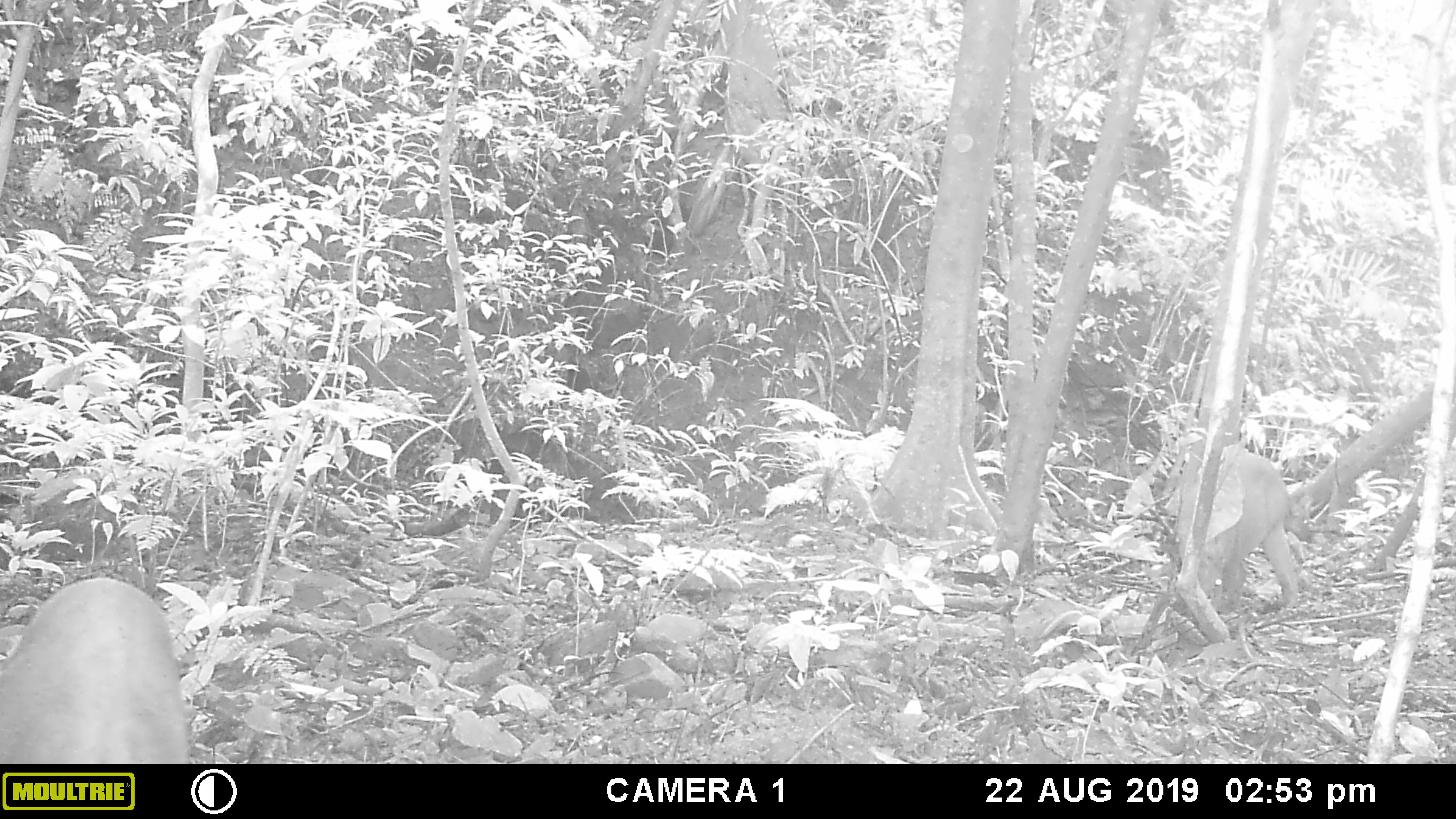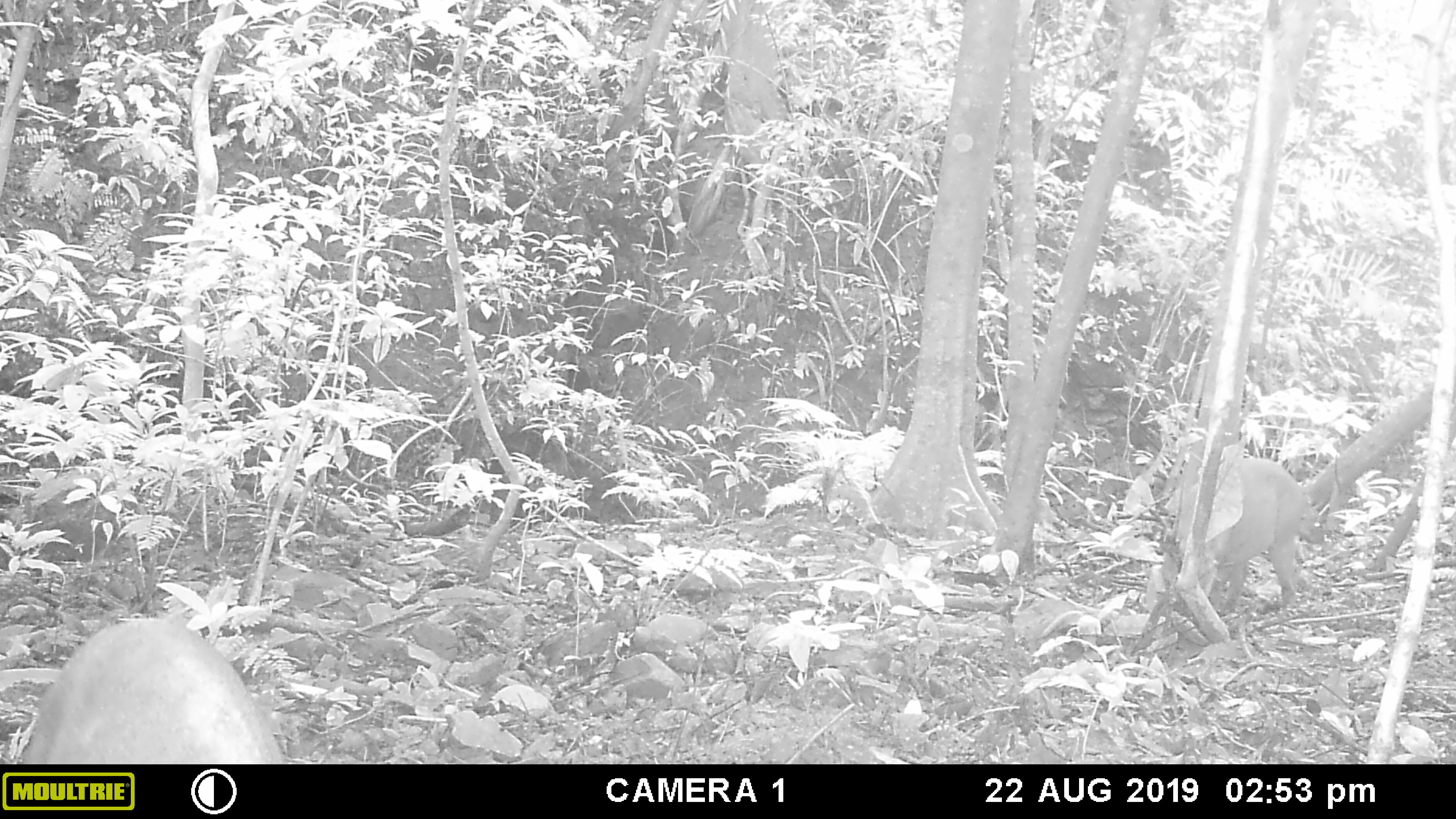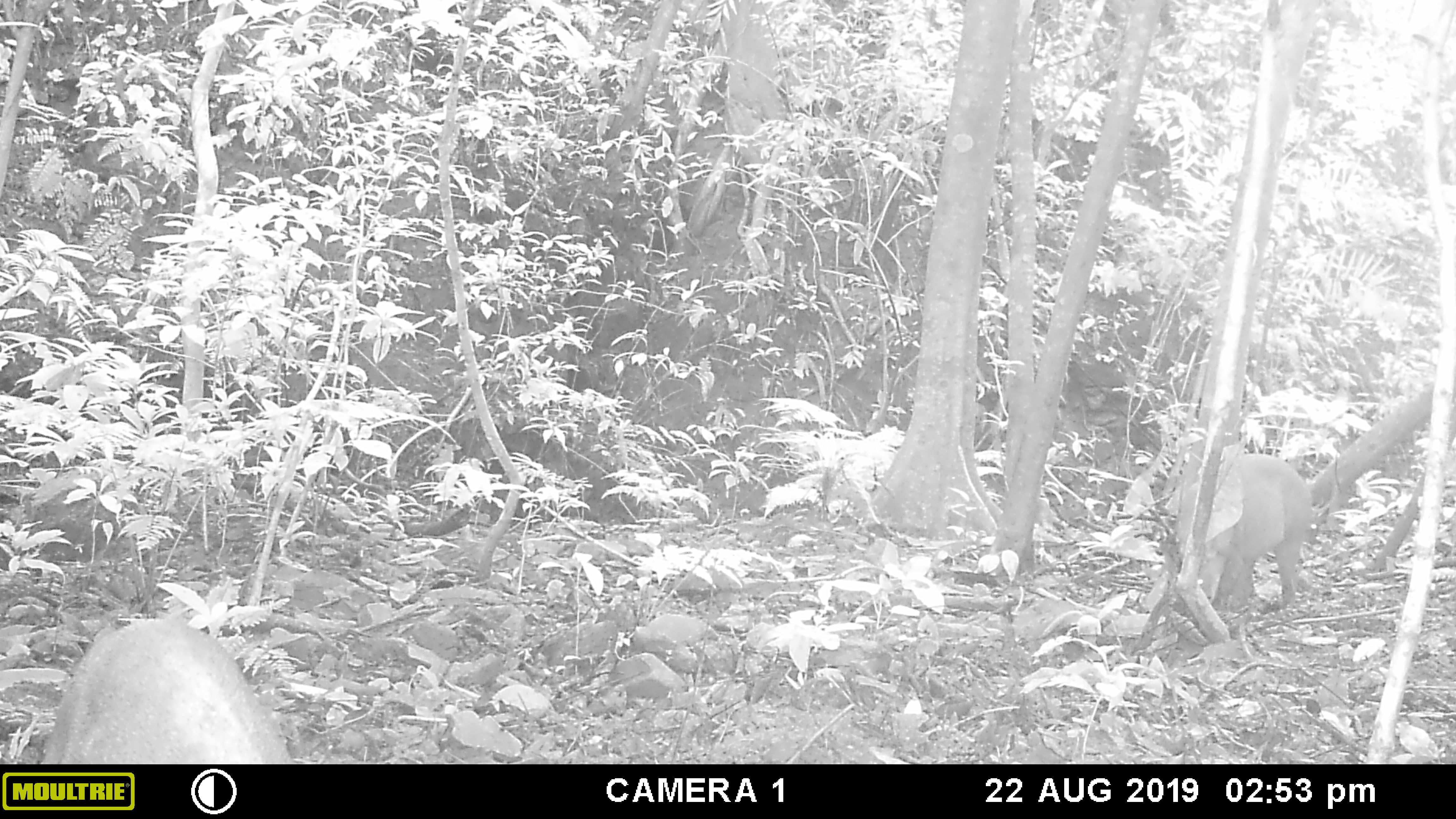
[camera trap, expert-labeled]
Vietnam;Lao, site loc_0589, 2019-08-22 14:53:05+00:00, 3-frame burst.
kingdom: Animalia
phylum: Chordata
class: Mammalia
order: Artiodactyla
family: Suidae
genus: Sus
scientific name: Sus scrofa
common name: eurasian wild pig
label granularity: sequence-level